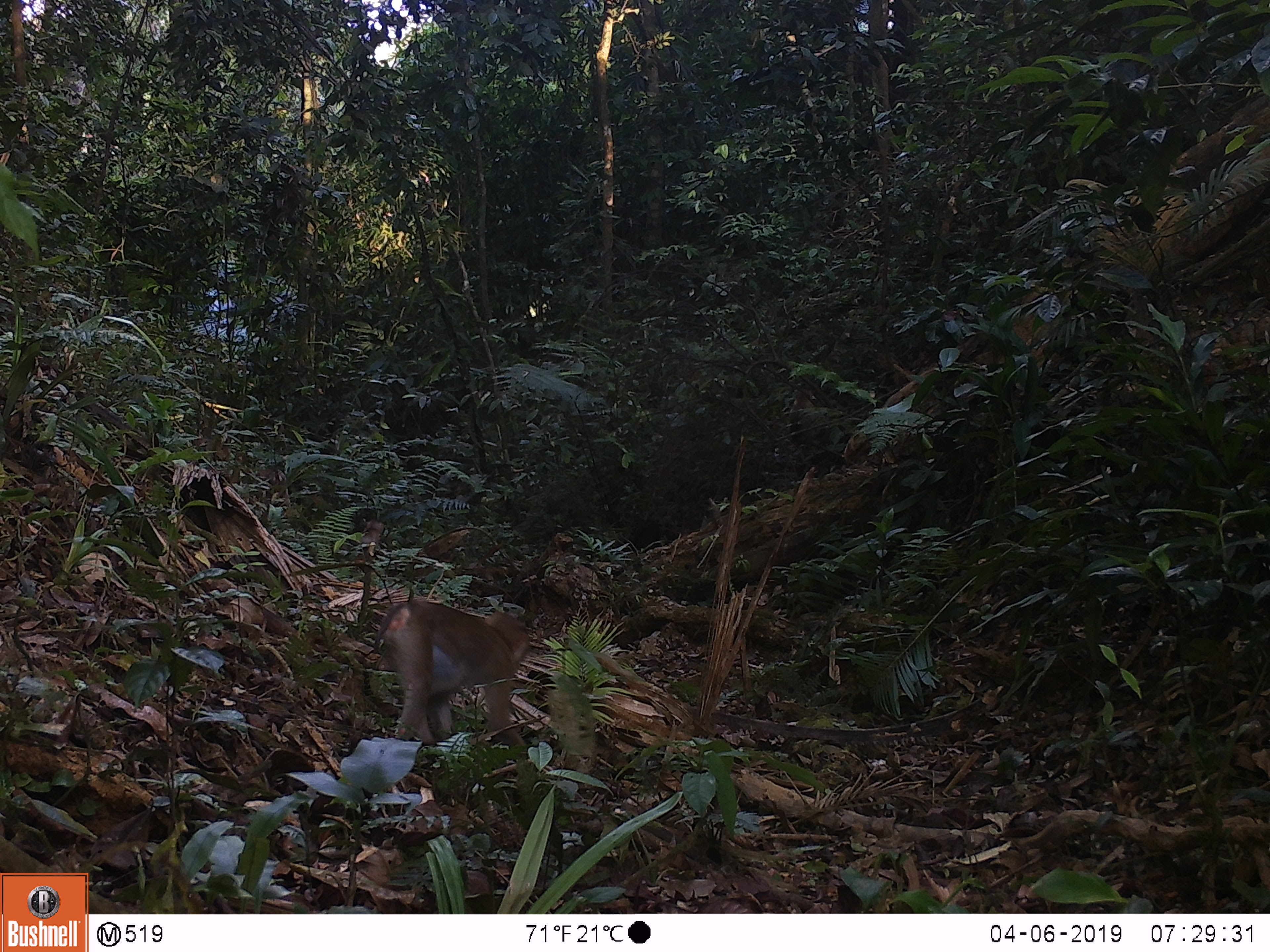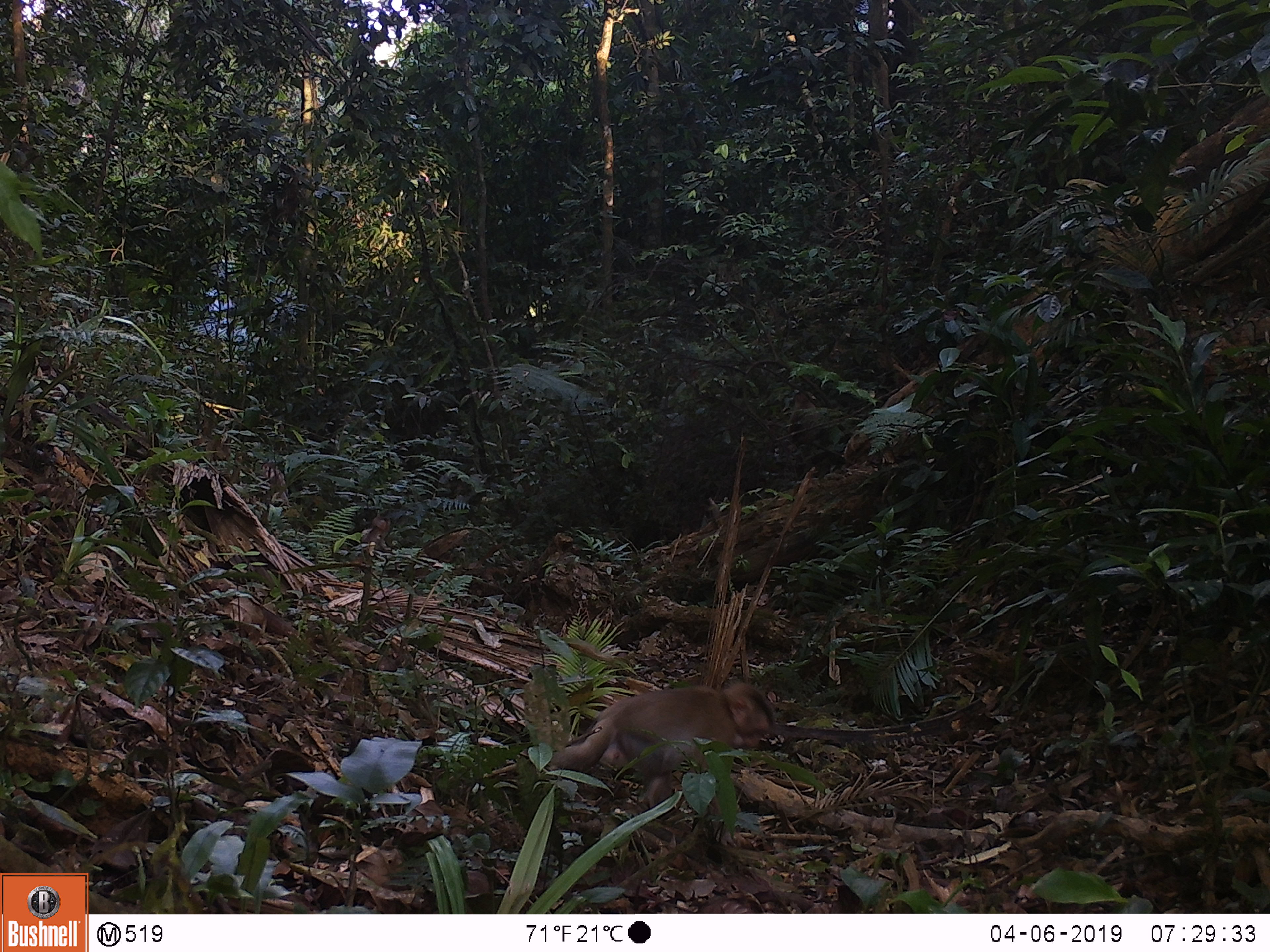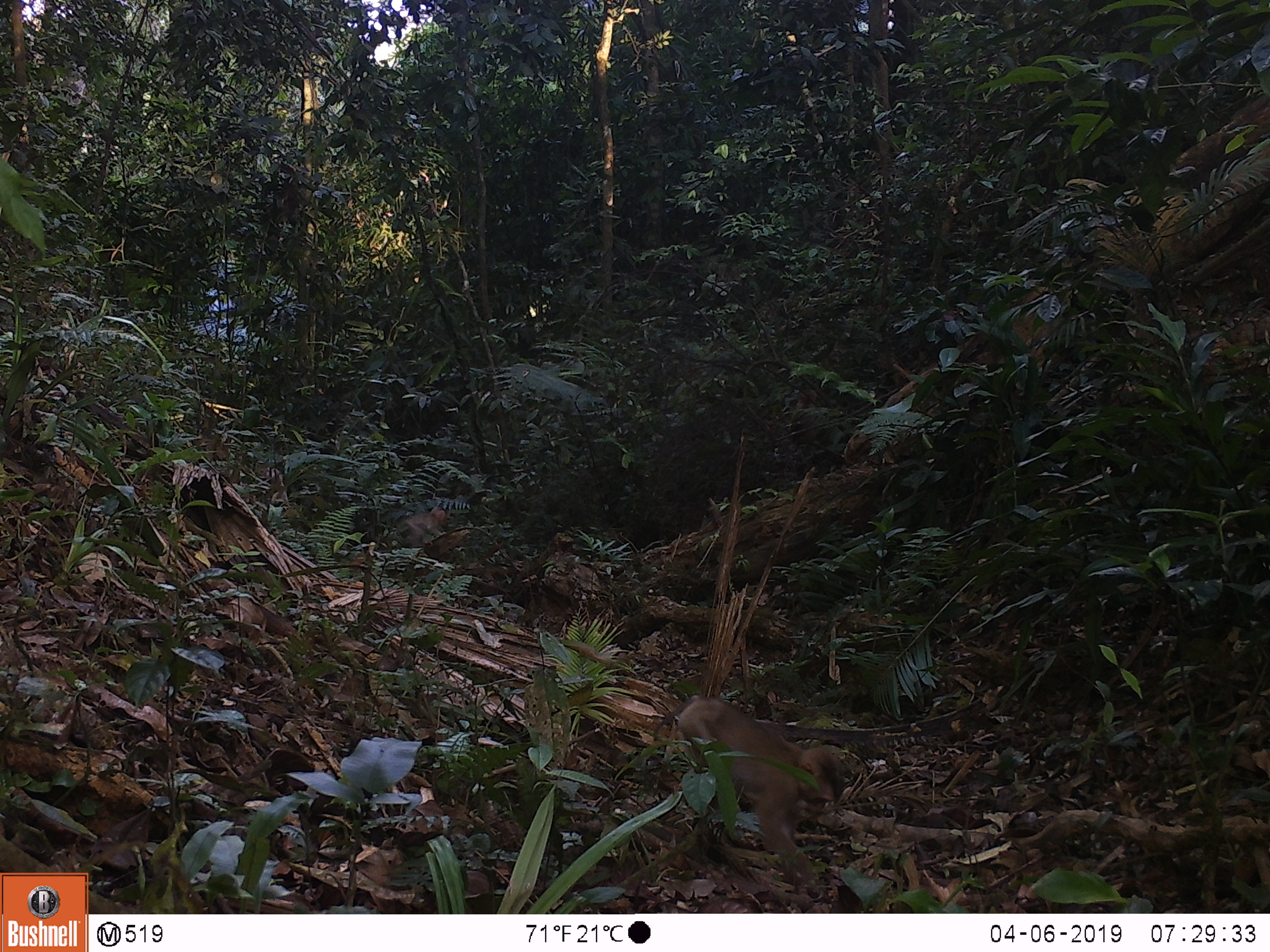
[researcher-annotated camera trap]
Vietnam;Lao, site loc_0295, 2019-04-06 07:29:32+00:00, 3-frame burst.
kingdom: Animalia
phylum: Chordata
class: Mammalia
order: Primates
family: Cercopithecidae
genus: Macaca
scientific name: Macaca nemestrina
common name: pig-tailed macaque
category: pig tailed macaque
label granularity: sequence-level